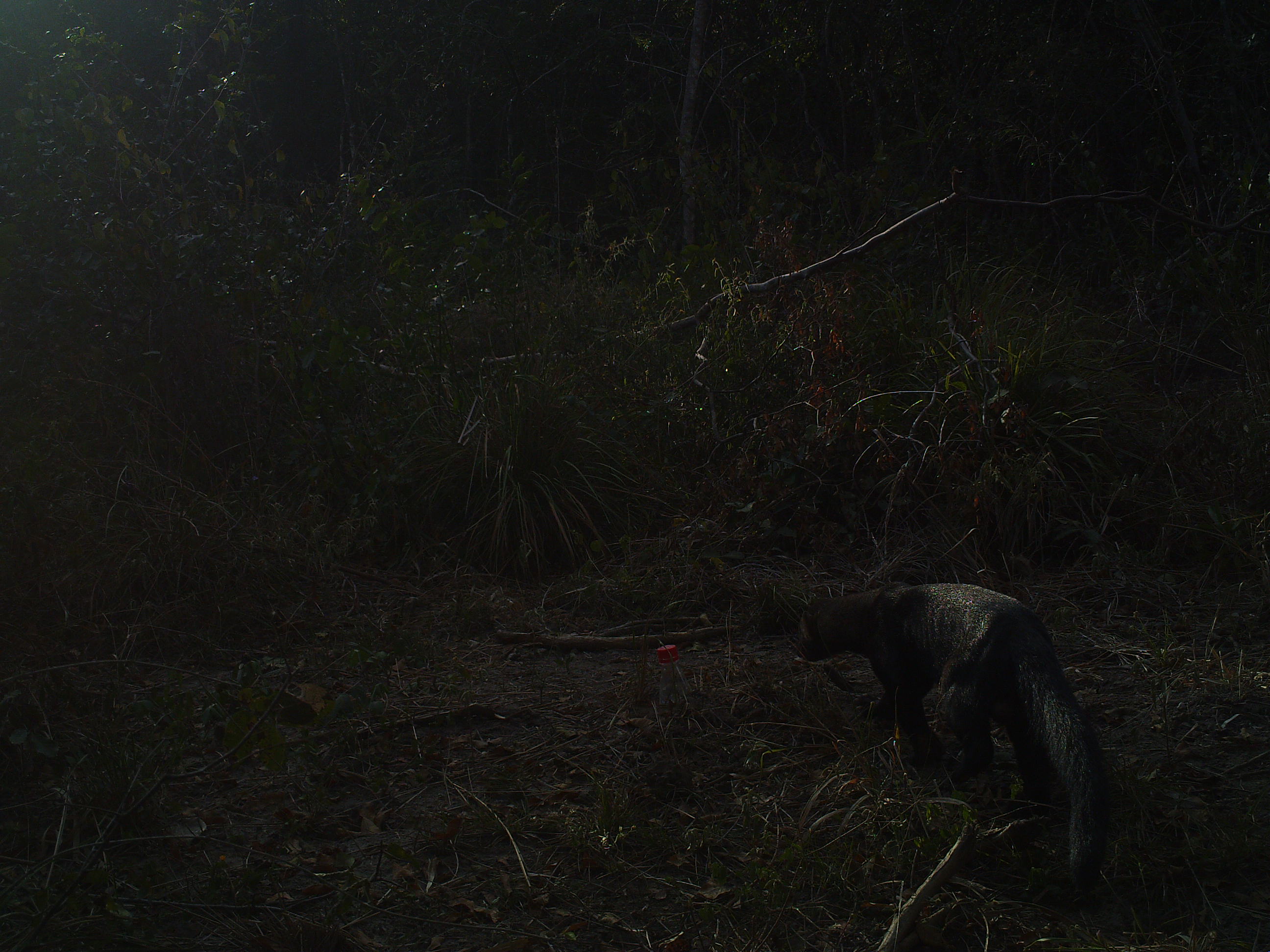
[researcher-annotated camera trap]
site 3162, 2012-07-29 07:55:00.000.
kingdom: Animalia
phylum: Chordata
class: Mammalia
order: Carnivora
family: Mustelidae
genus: Eira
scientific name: Eira barbara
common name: tayra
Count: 1.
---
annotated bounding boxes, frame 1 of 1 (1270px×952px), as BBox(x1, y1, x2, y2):
eira barbara: BBox(795, 582, 1111, 893)